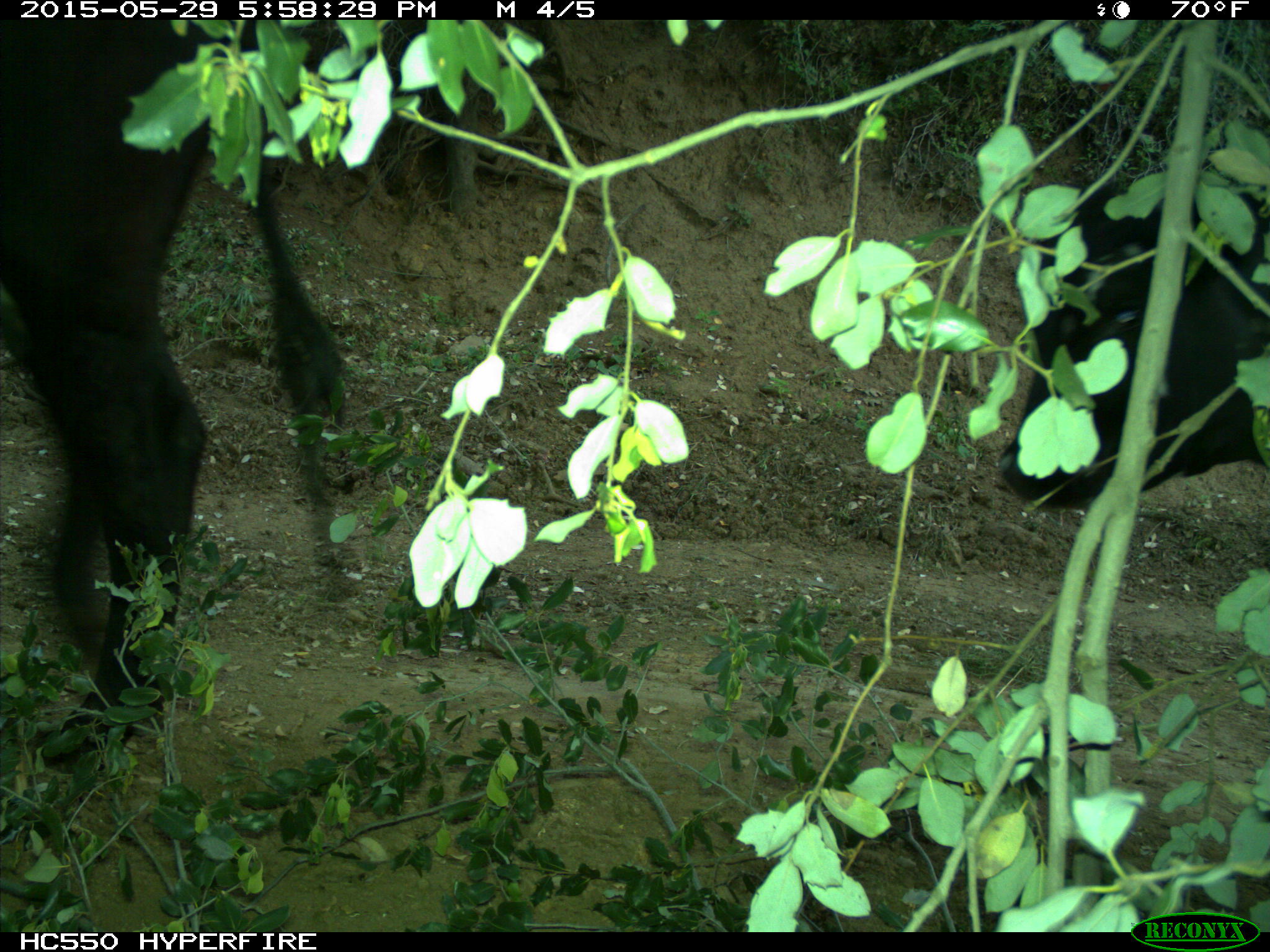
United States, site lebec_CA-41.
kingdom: Animalia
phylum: Chordata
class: Mammalia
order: Artiodactyla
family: Bovidae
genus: Bos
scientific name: Bos taurus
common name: domestic cow